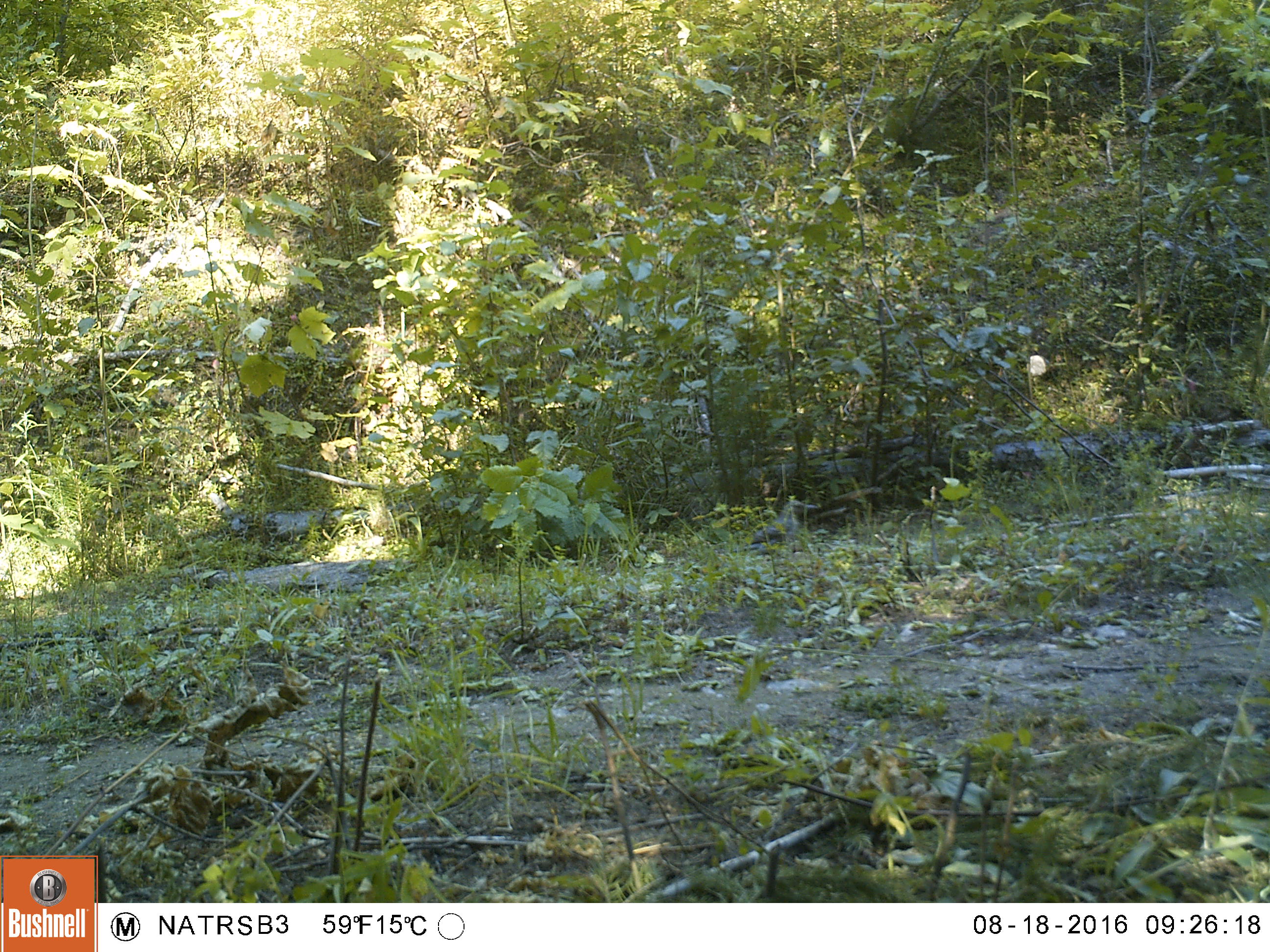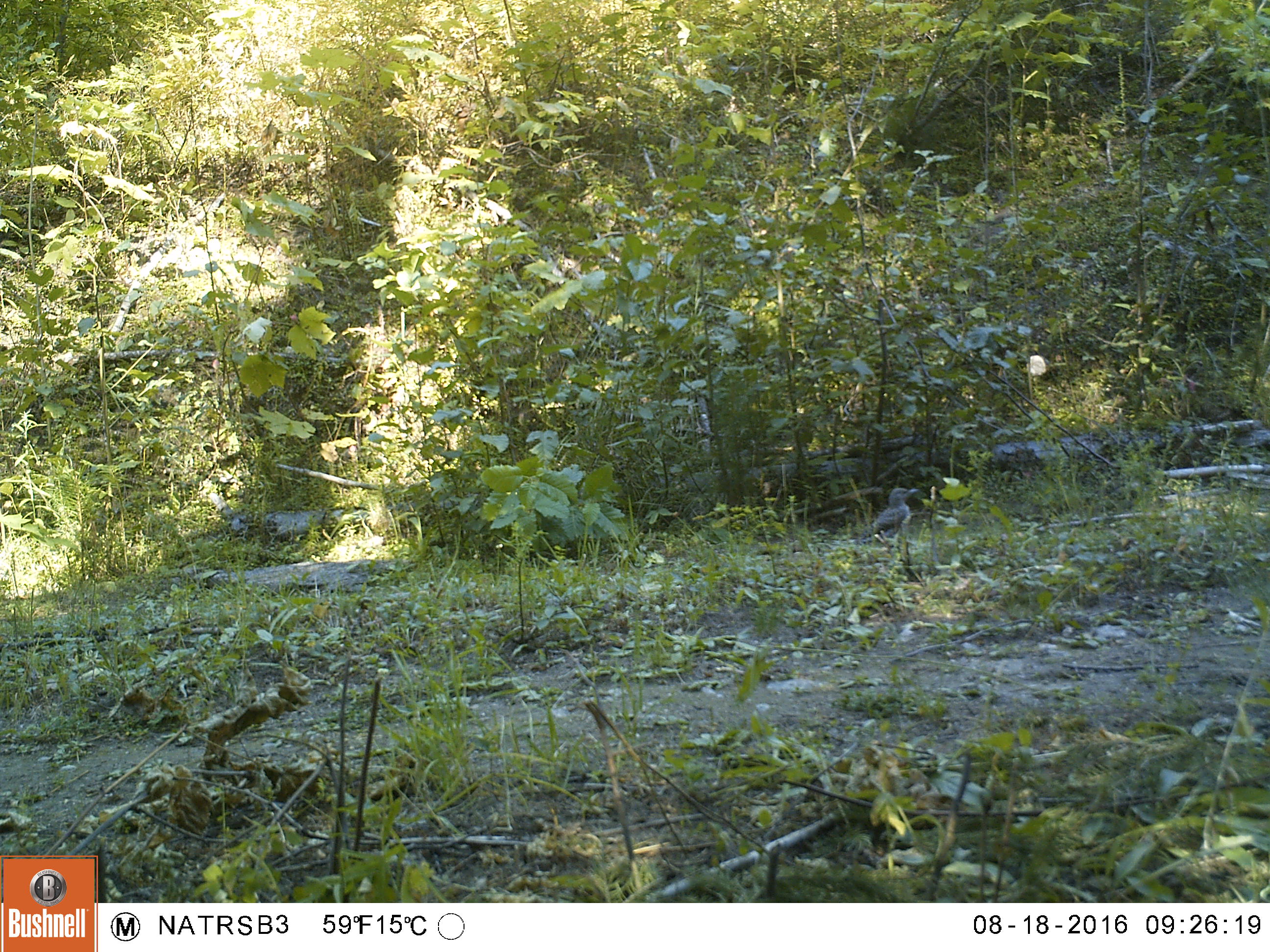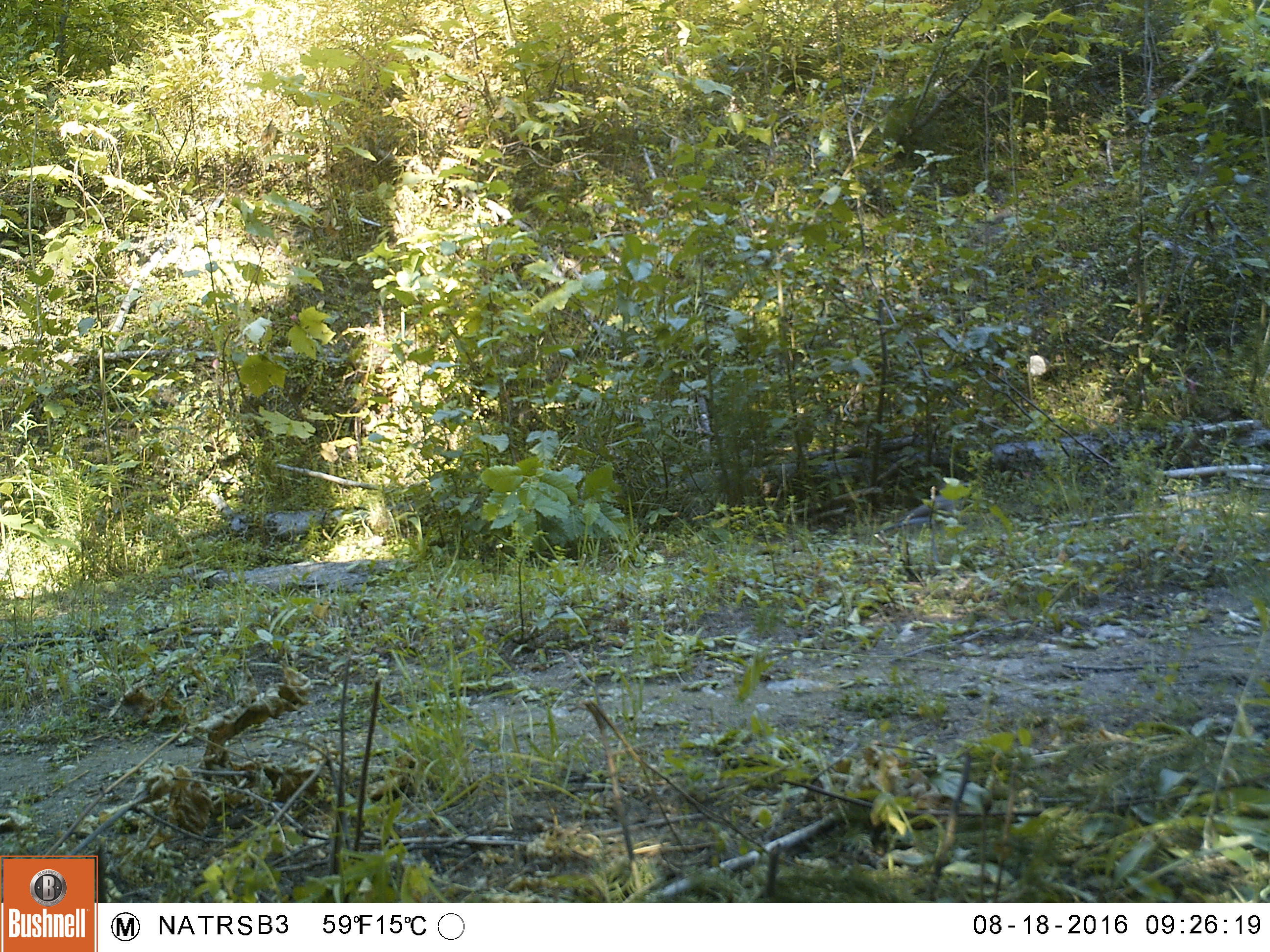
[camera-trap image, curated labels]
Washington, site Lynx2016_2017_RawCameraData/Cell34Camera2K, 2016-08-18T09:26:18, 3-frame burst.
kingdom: Animalia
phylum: Chordata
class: Aves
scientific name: Aves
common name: birds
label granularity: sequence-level